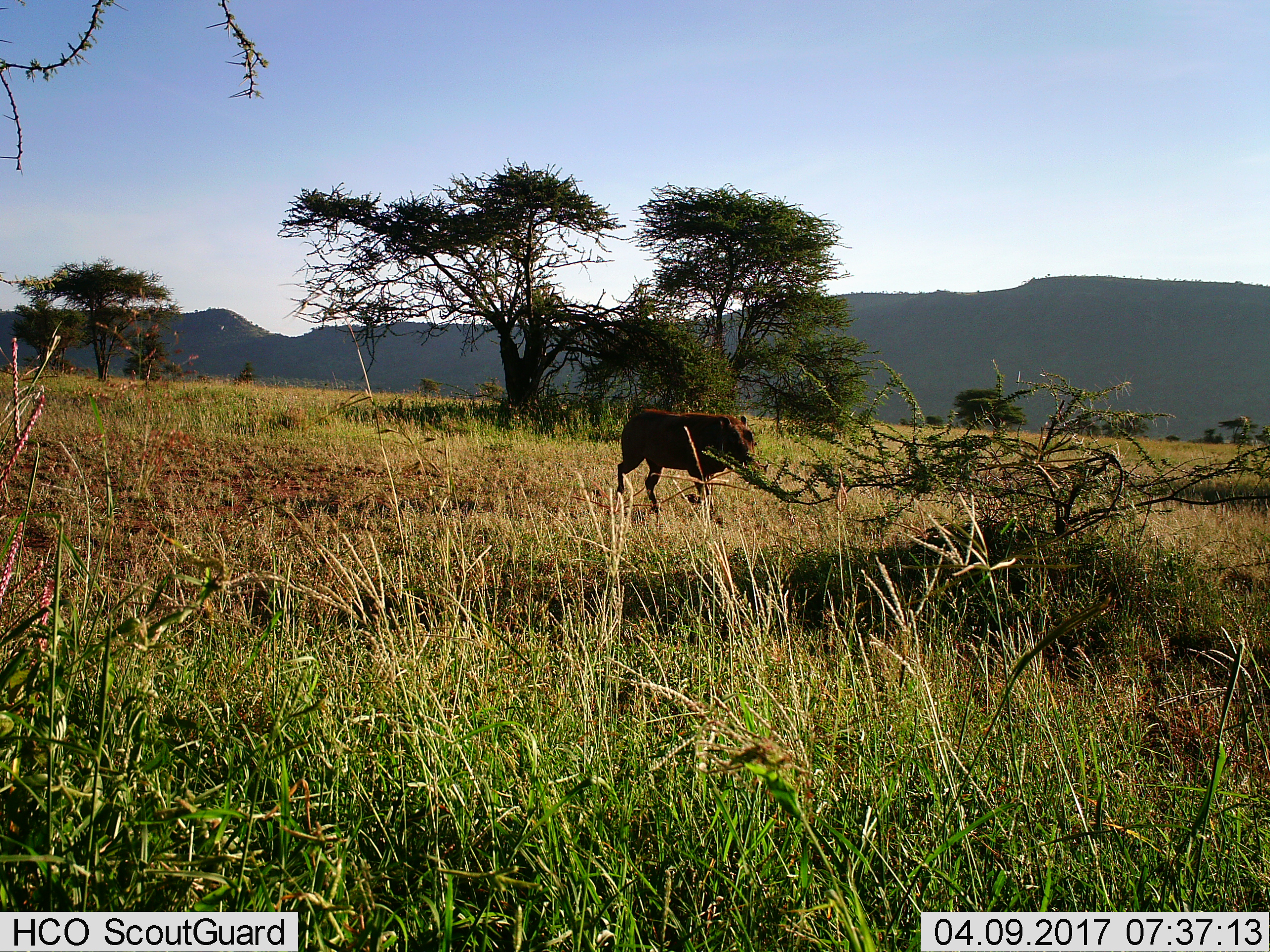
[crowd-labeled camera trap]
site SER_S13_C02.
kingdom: Animalia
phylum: Chordata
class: Mammalia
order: Artiodactyla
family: Suidae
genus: Phacochoerus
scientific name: Phacochoerus africanus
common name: warthog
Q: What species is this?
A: Warthog (Phacochoerus africanus).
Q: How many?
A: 1.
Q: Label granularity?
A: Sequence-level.